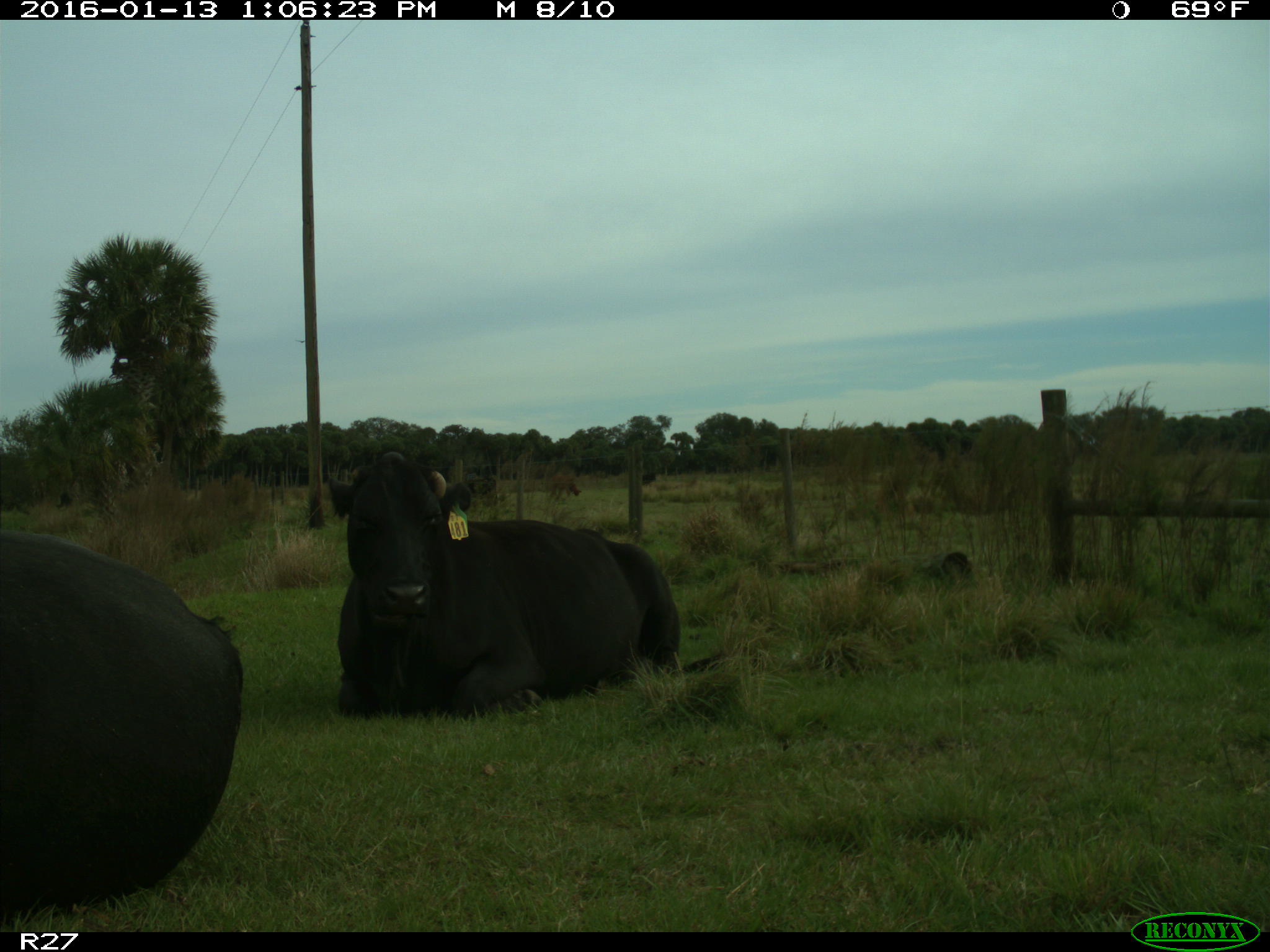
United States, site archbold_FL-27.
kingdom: Animalia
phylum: Chordata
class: Mammalia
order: Artiodactyla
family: Bovidae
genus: Bos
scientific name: Bos taurus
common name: domestic cow